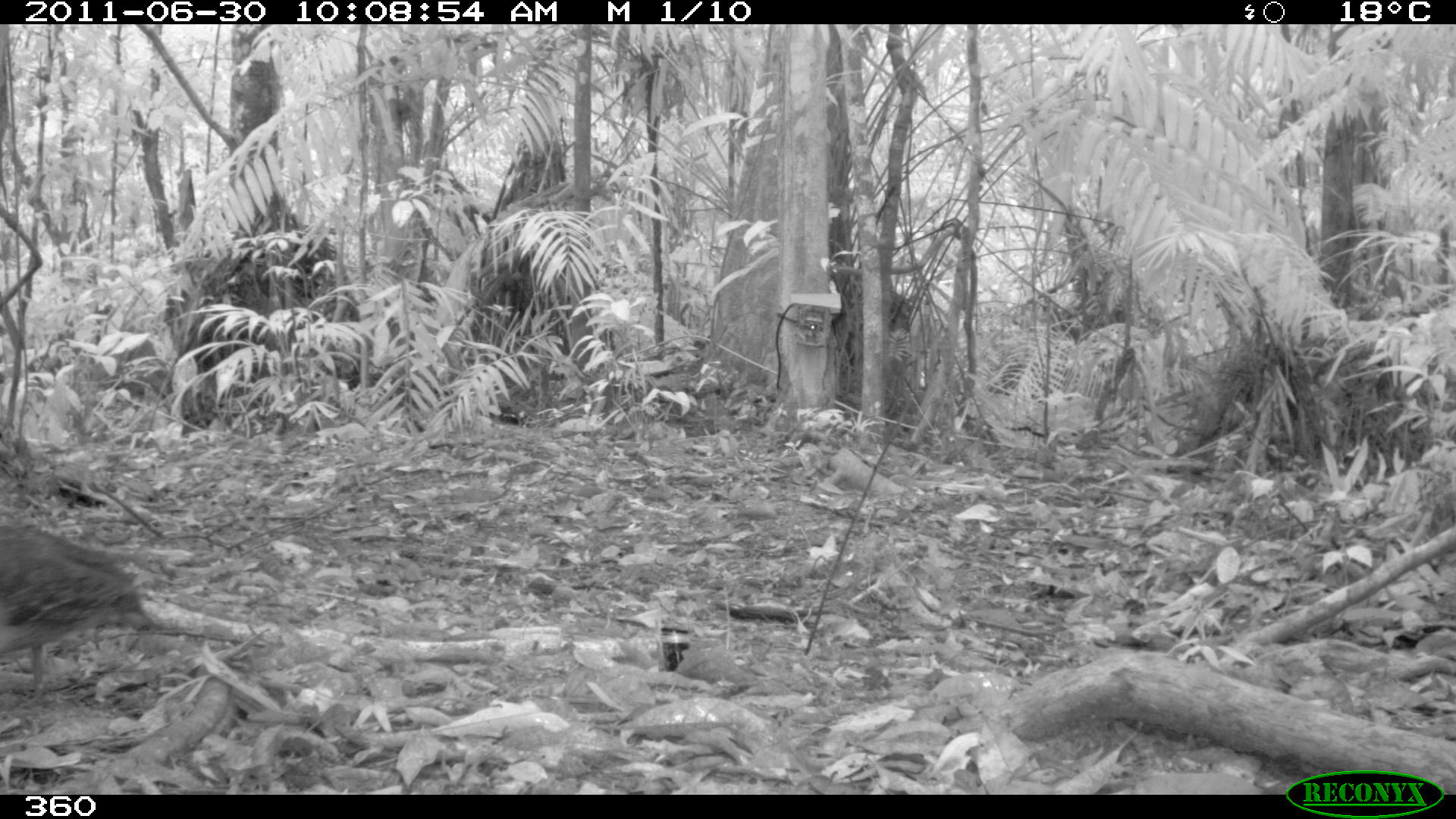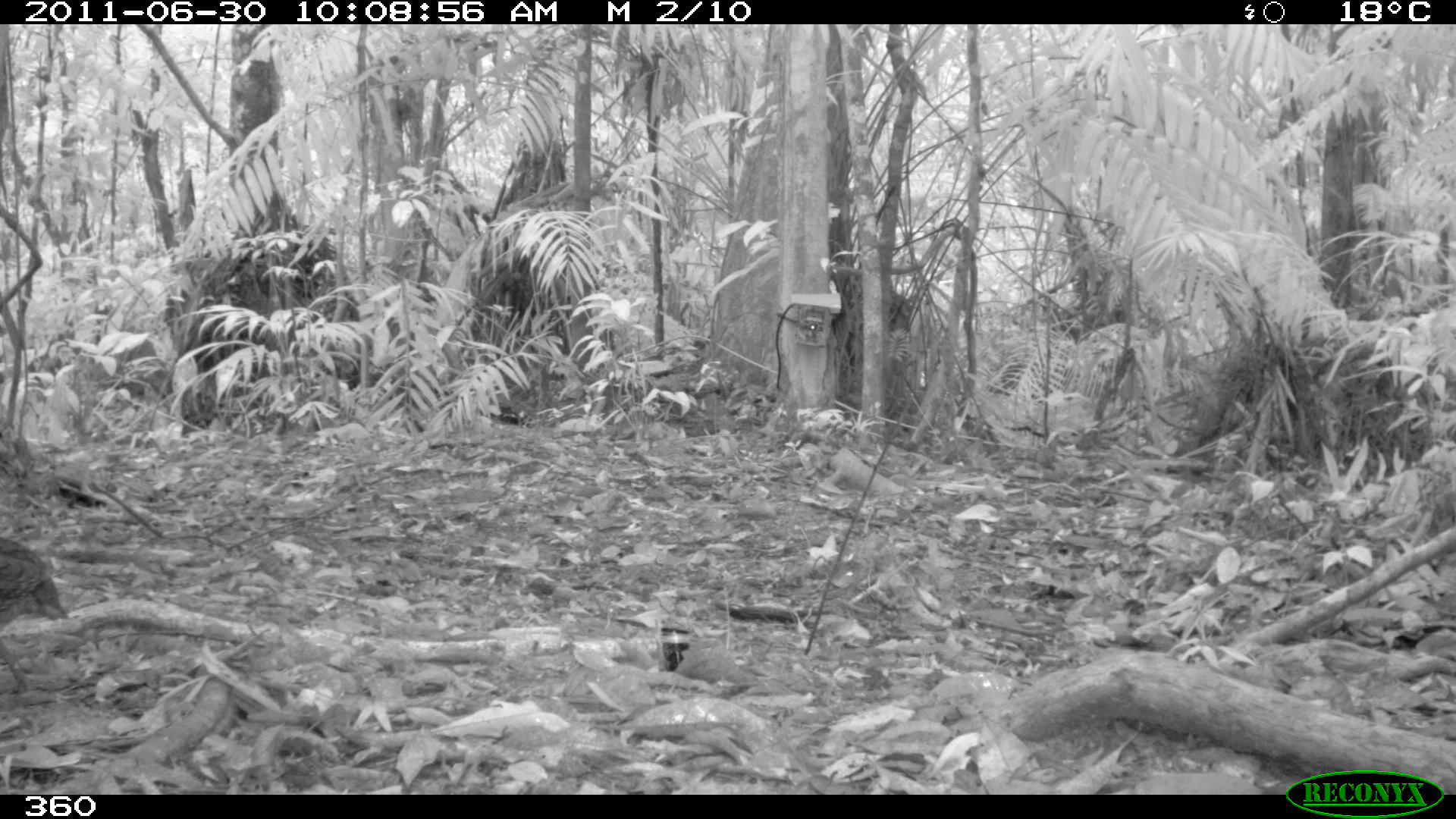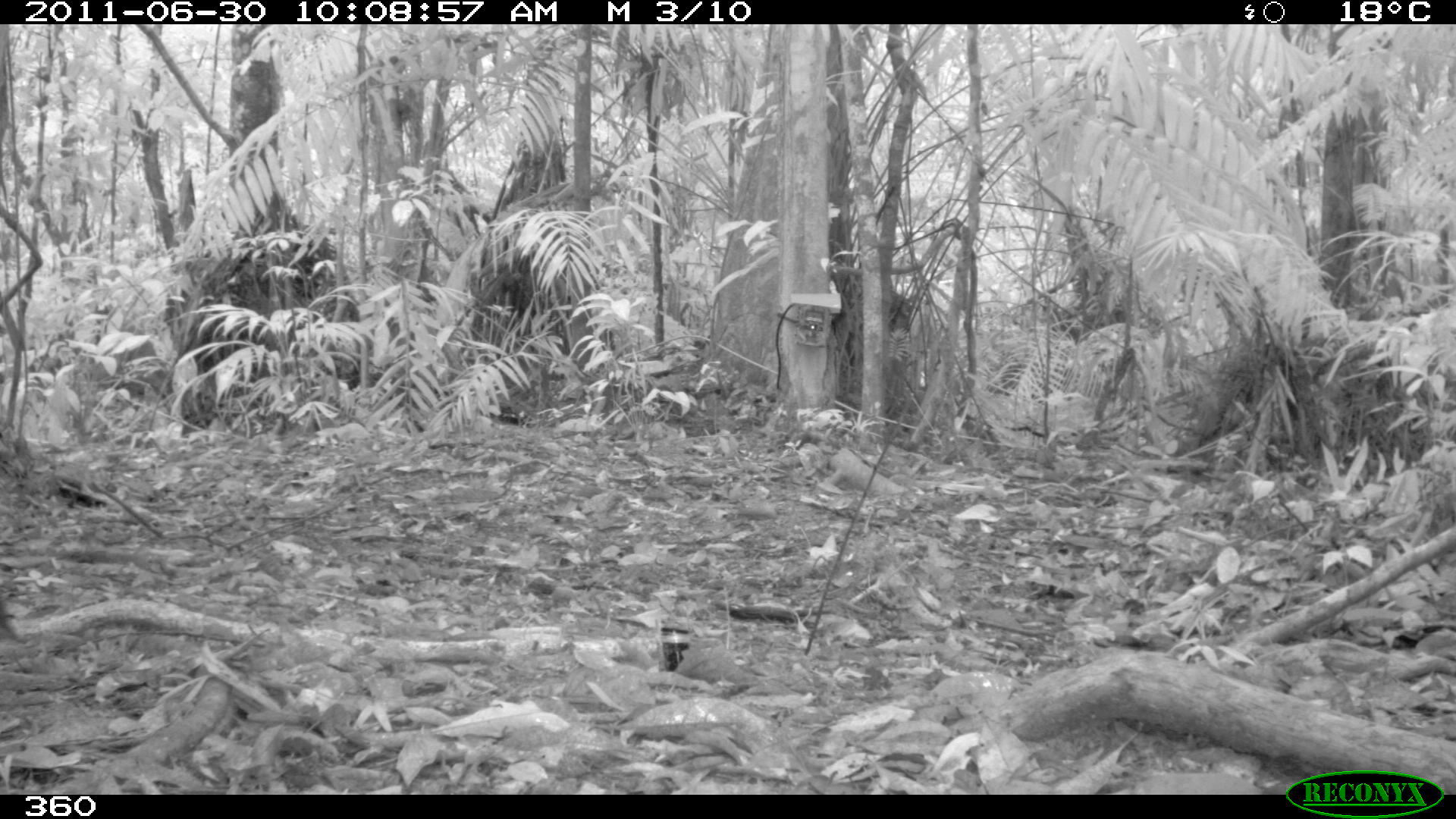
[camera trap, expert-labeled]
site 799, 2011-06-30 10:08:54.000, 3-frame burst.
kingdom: Animalia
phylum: Chordata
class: Aves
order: Galliformes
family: Phasianidae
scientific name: Phasianidae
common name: quails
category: quail